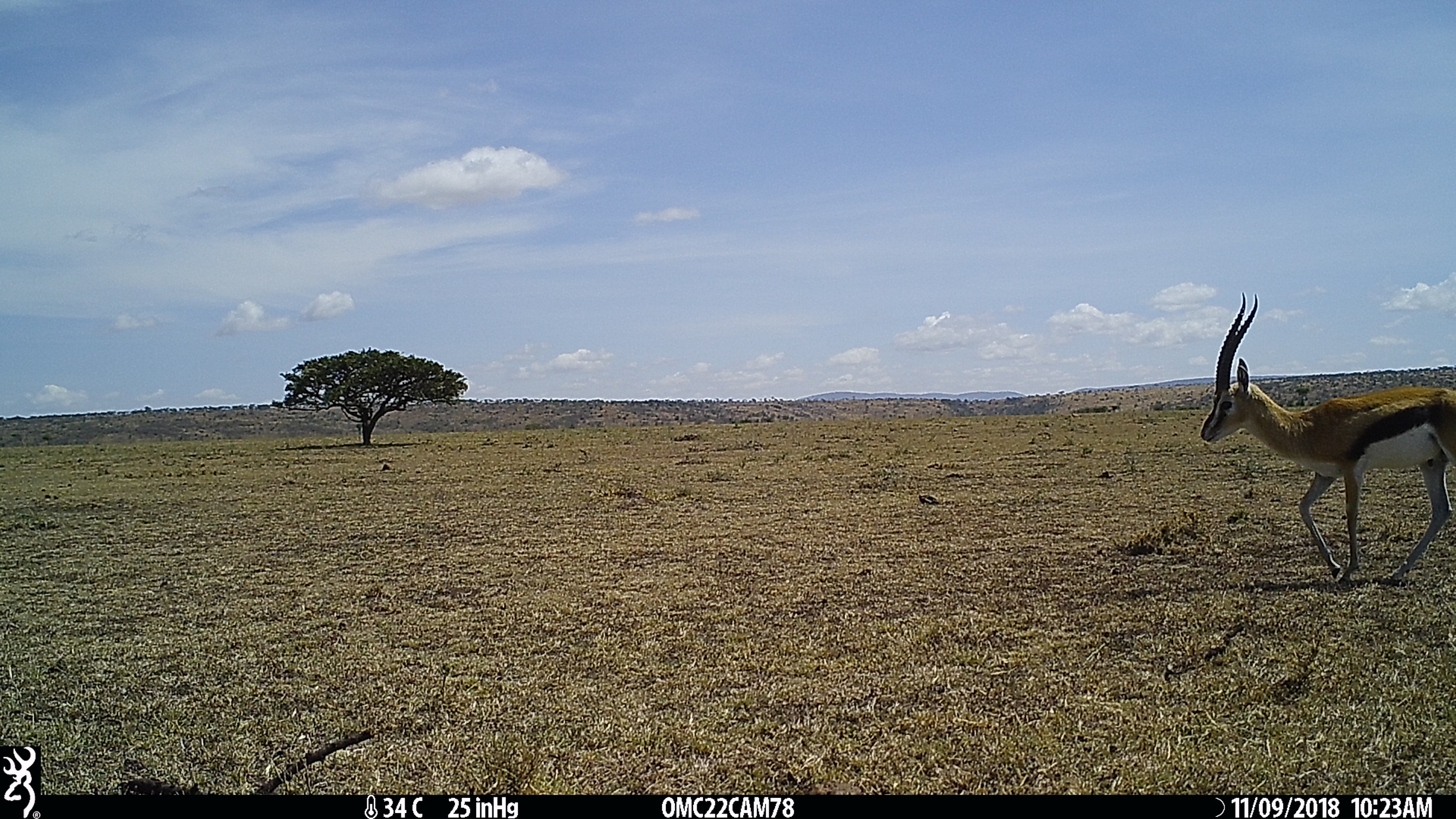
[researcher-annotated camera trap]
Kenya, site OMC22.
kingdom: Animalia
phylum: Chordata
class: Mammalia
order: Artiodactyla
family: Bovidae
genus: Eudorcas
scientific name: Eudorcas thomsonii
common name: thomon's gazelle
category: gazelle thomsons